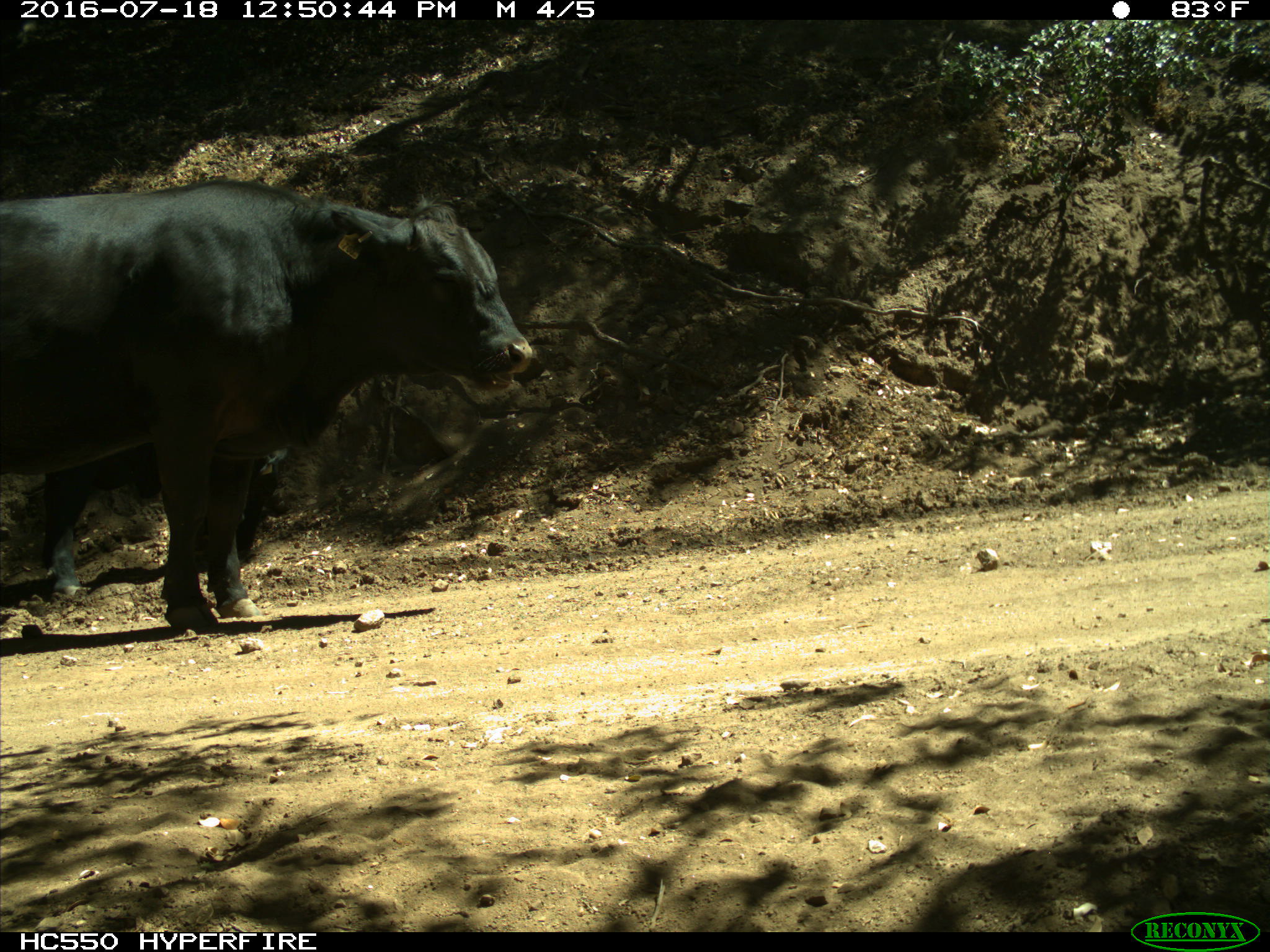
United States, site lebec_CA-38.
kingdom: Animalia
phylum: Chordata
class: Mammalia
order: Artiodactyla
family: Bovidae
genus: Bos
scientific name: Bos taurus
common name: domestic cow